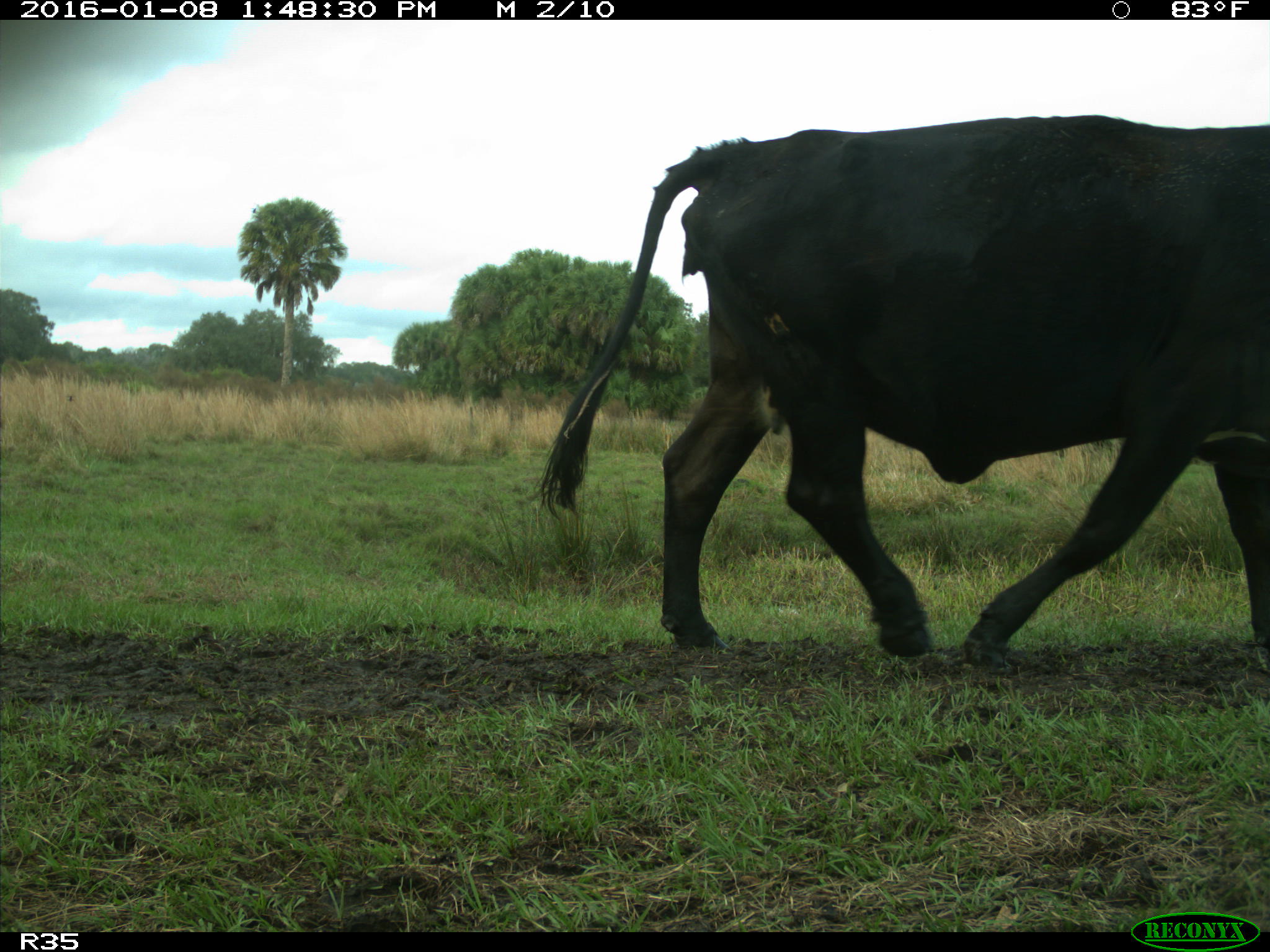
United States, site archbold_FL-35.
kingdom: Animalia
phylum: Chordata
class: Mammalia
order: Artiodactyla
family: Bovidae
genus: Bos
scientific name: Bos taurus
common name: domestic cow